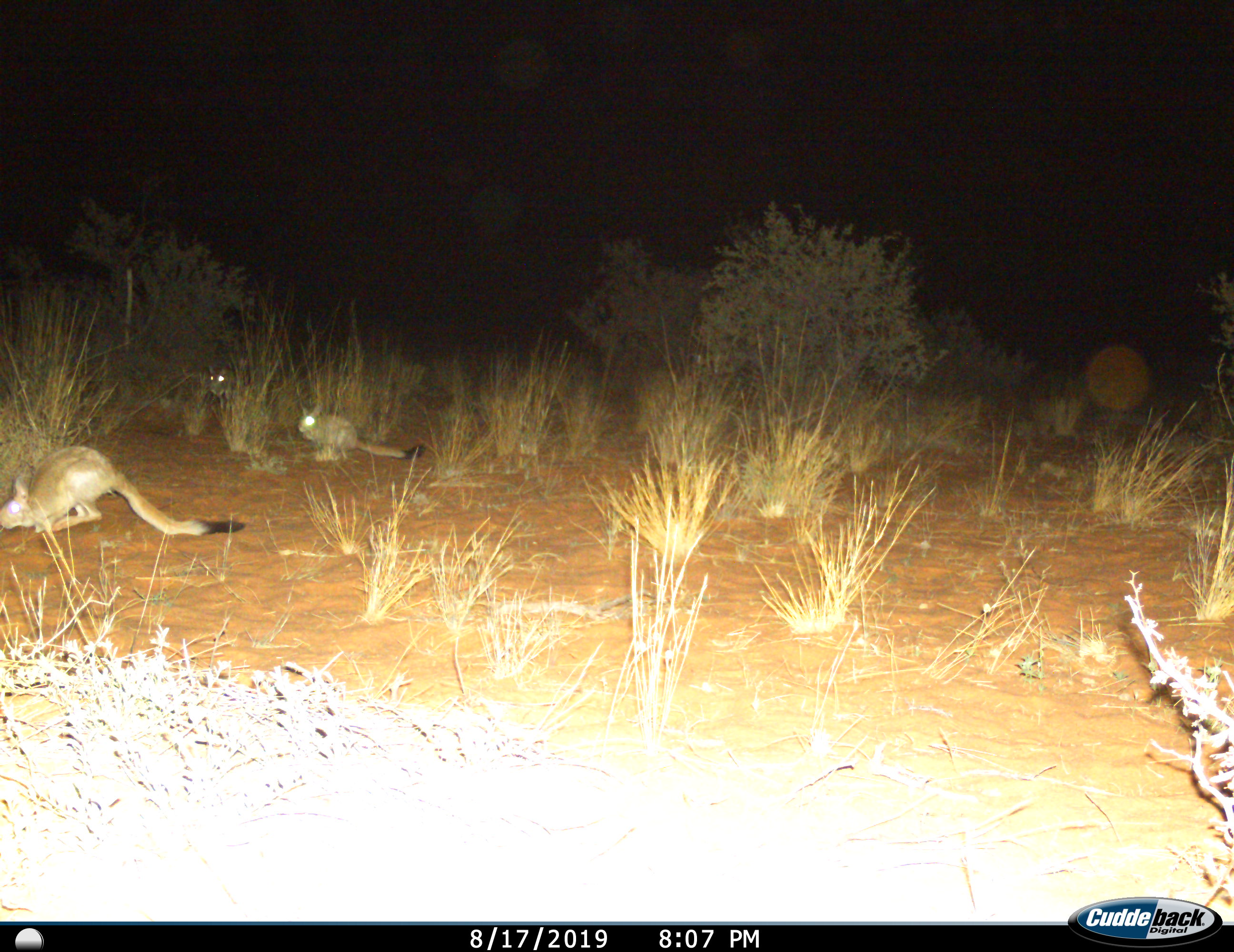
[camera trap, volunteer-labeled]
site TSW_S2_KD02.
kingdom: Animalia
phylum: Chordata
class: Mammalia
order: Rodentia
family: Pedetidae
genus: Pedetes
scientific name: Pedetes capensis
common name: springhare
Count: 3.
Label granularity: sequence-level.